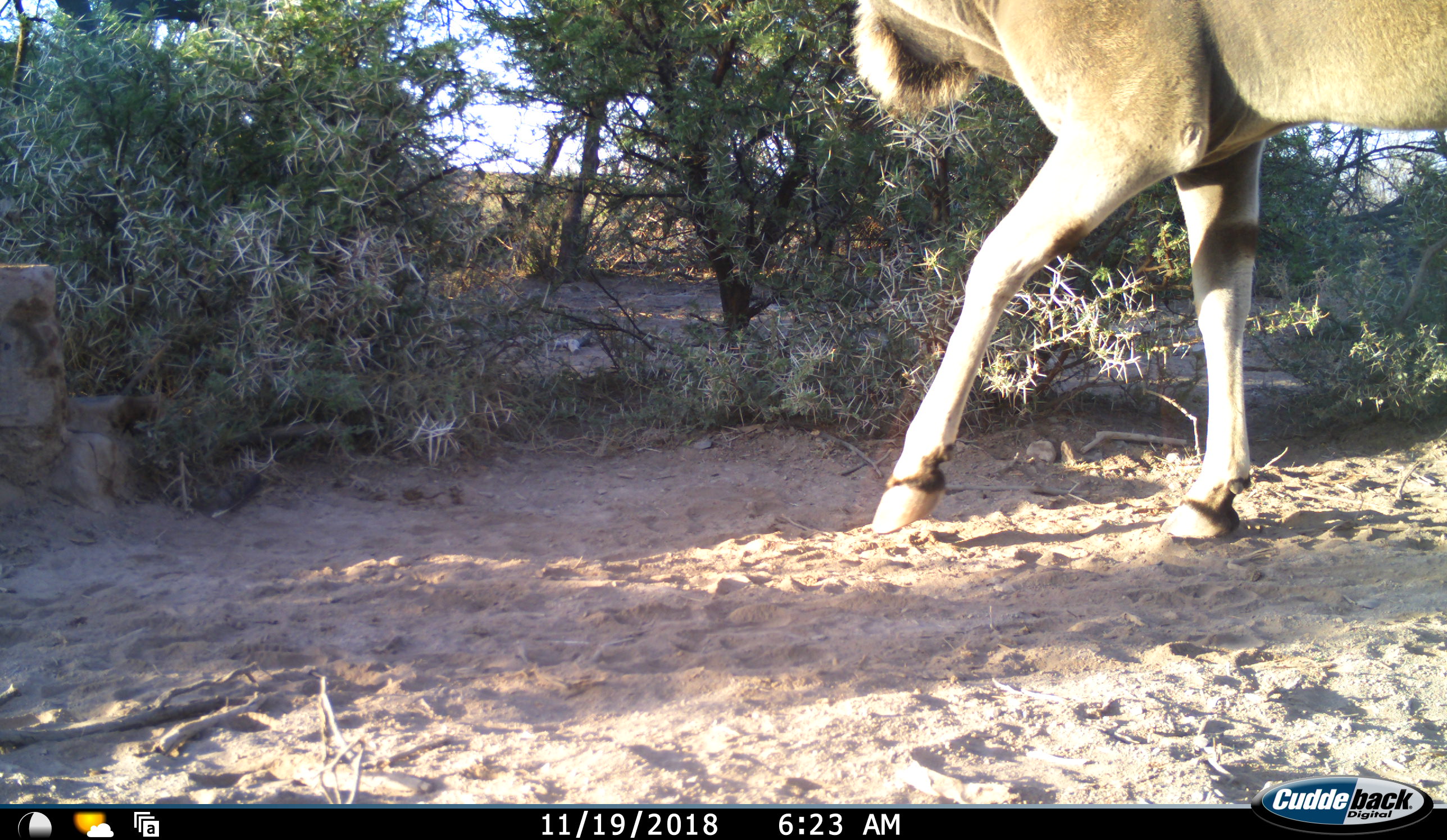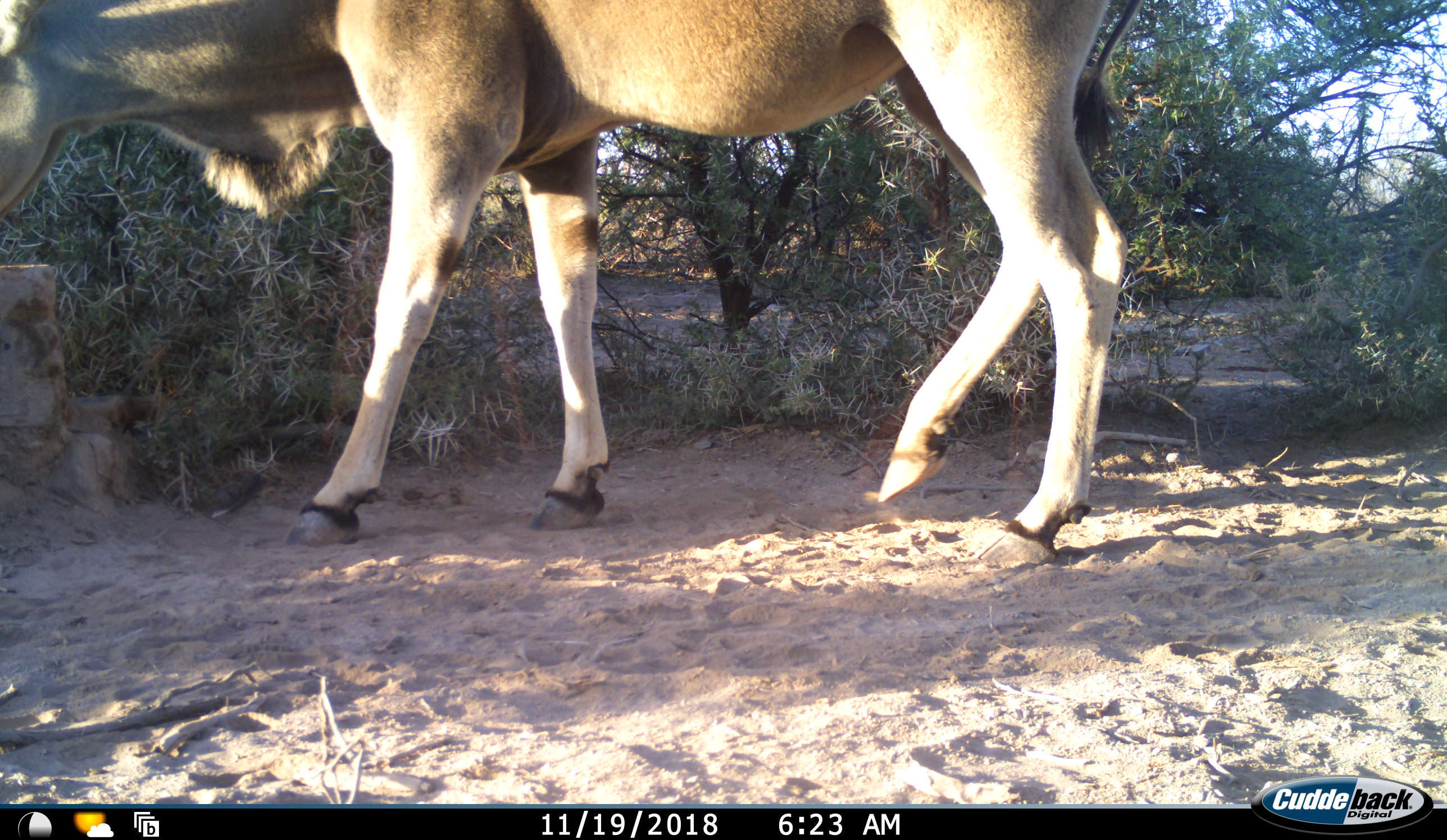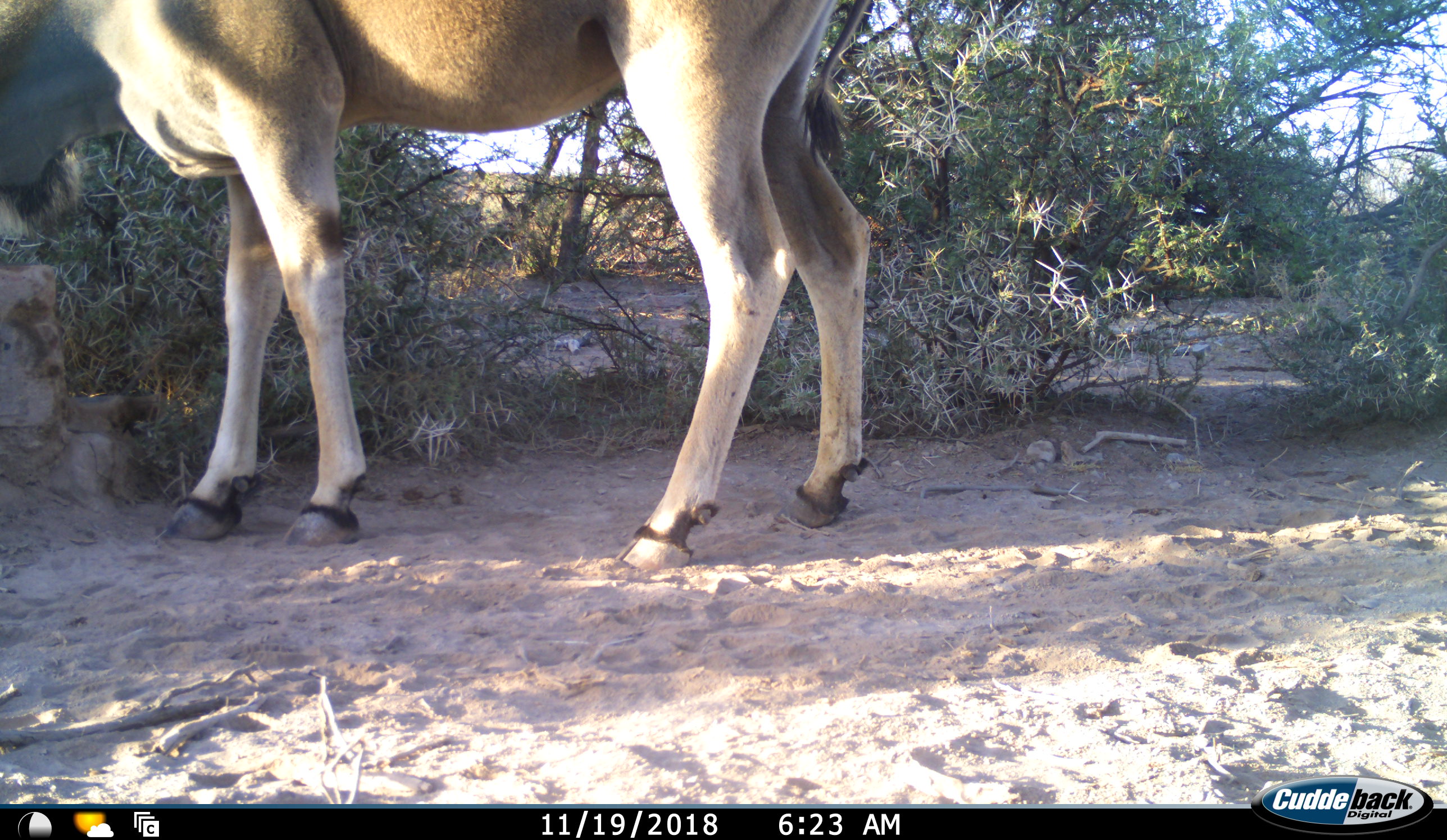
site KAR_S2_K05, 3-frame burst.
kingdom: Animalia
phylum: Chordata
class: Mammalia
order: Artiodactyla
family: Bovidae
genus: Tragelaphus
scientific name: Tragelaphus oryx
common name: eland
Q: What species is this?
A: Eland (Tragelaphus oryx).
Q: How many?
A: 1.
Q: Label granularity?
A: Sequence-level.